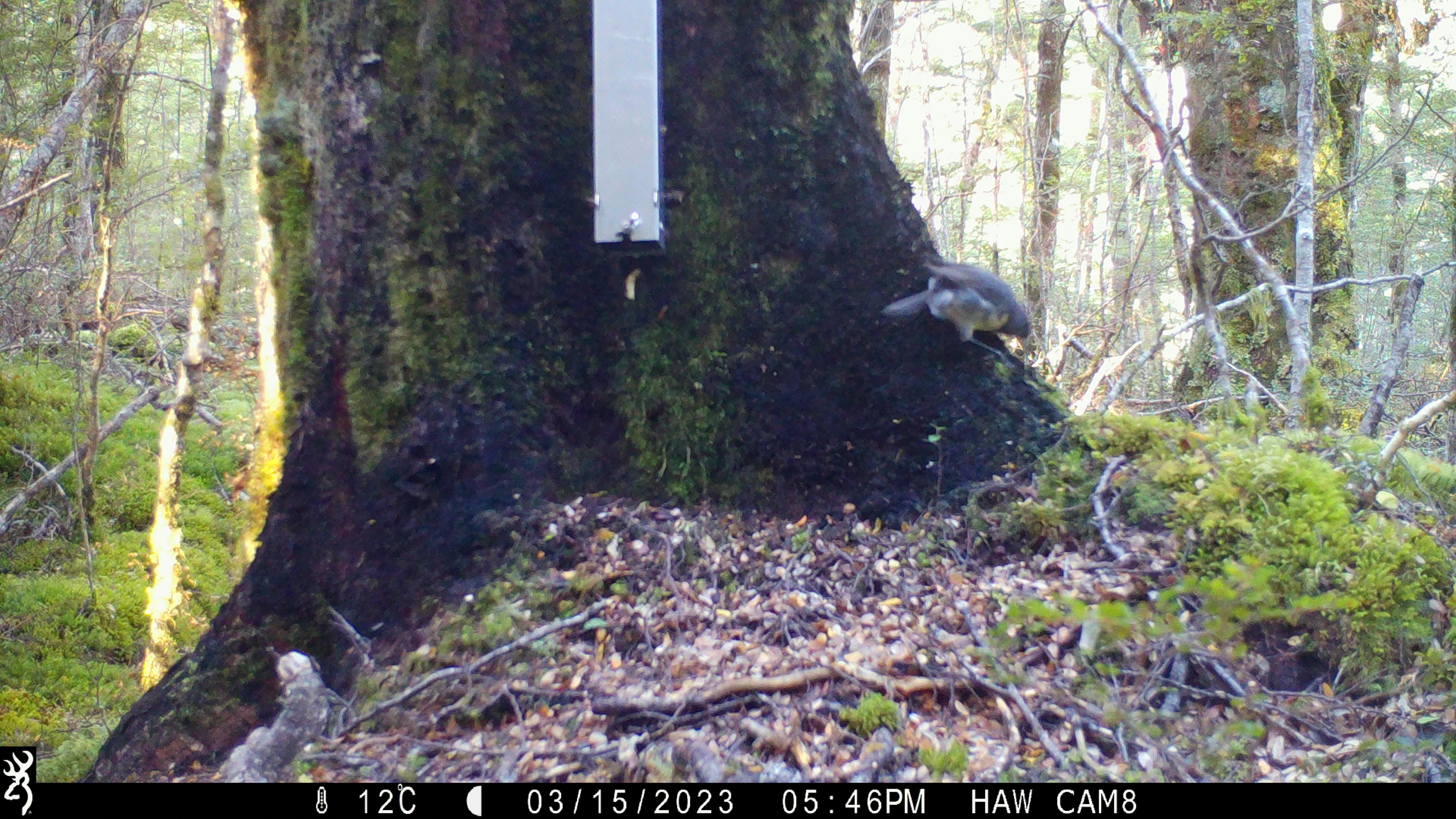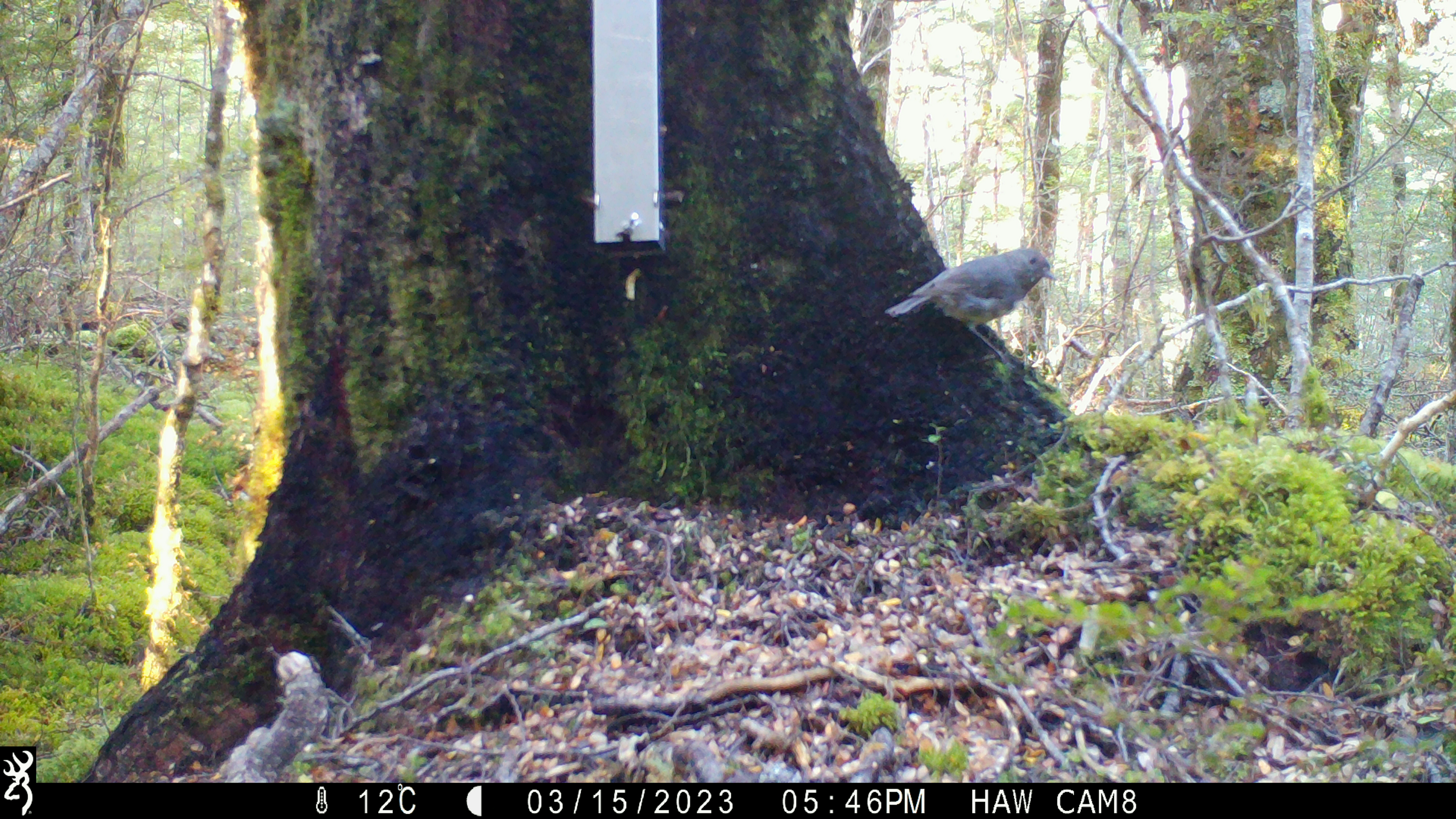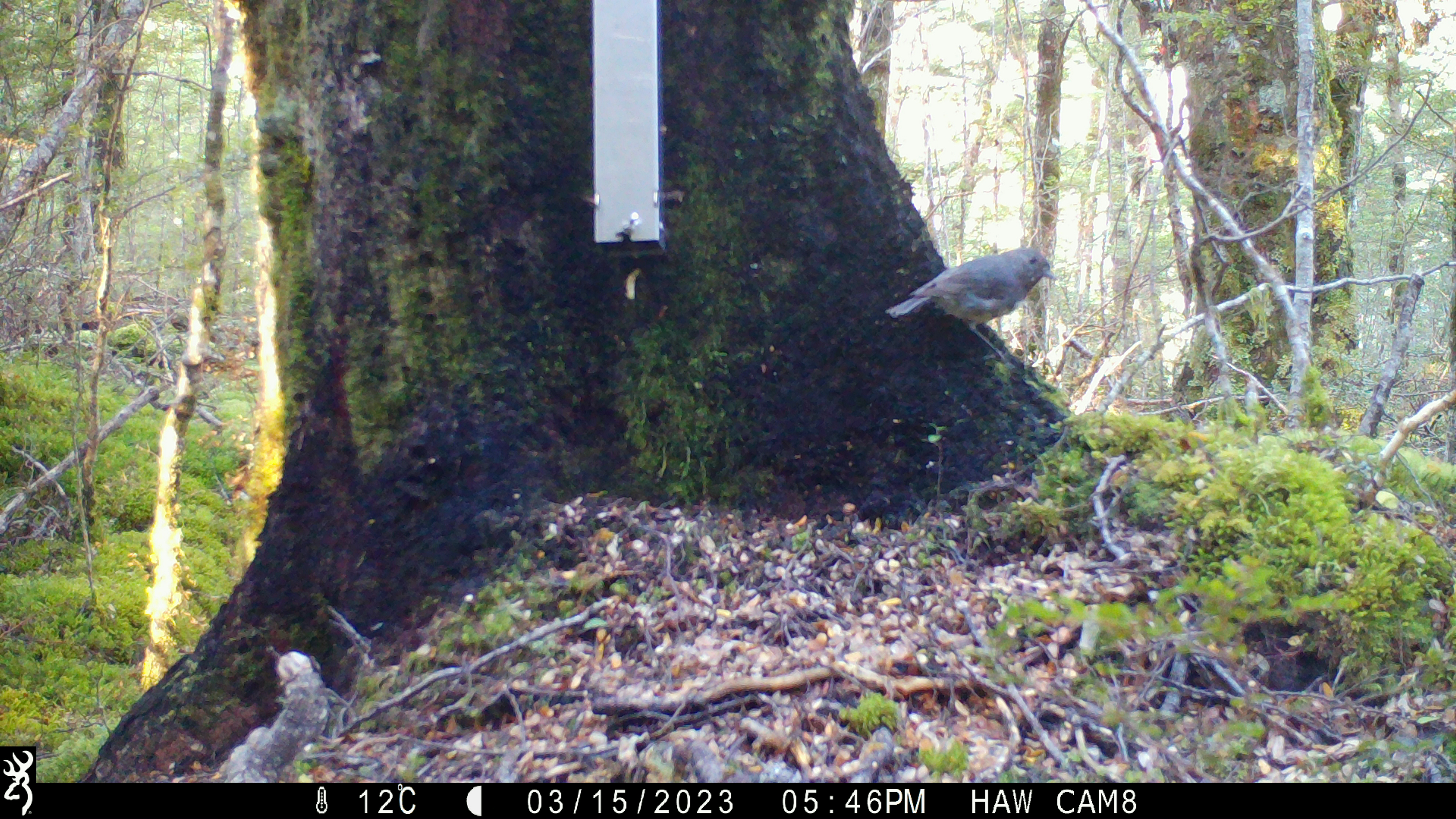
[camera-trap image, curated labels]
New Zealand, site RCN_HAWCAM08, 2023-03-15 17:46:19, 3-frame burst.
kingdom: Animalia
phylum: Chordata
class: Aves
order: Passeriformes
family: Petroicidae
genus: Petroica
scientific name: Petroica australis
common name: new zealand robin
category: robin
Robin (new zealand robin) (Petroica australis).